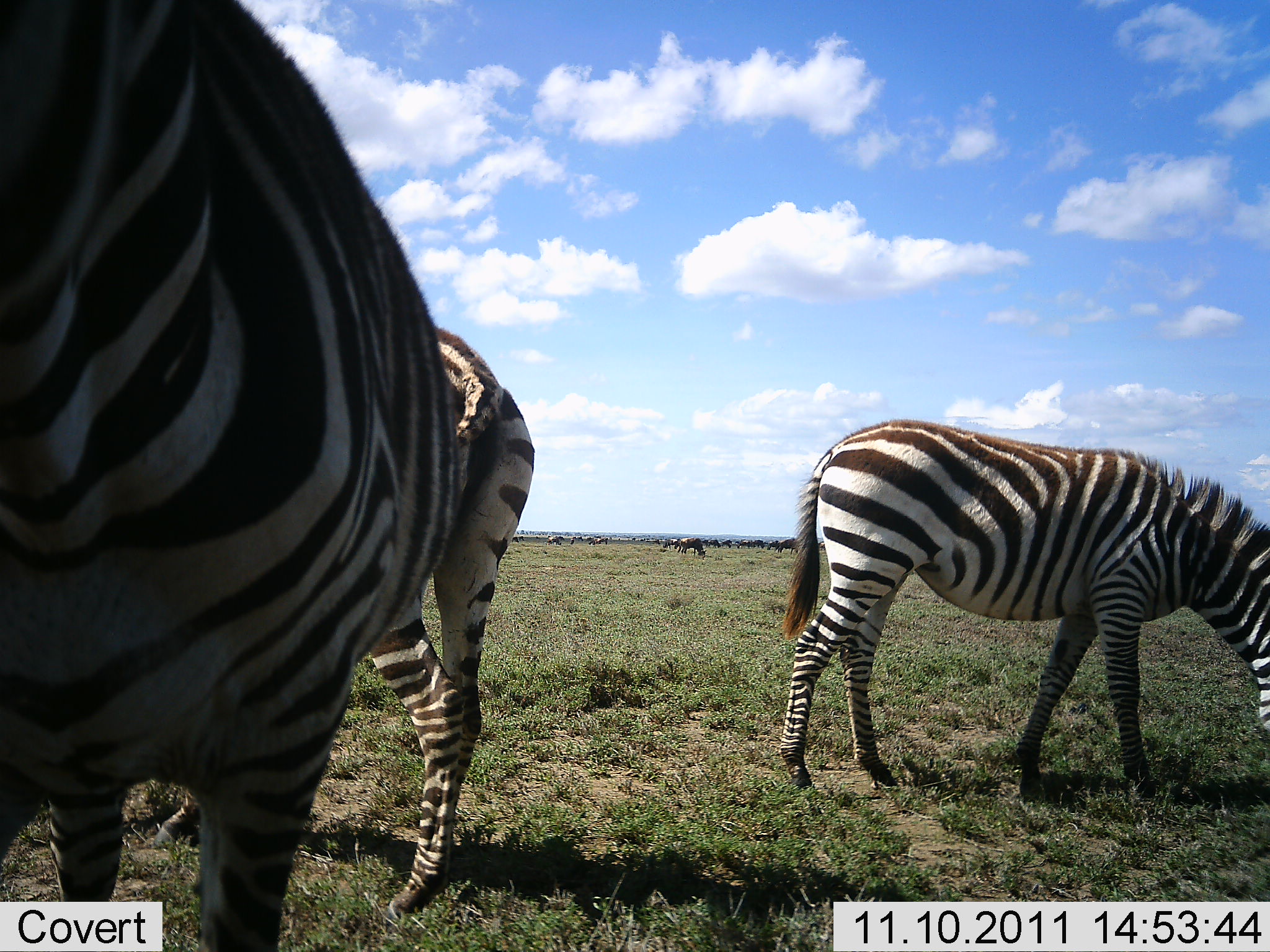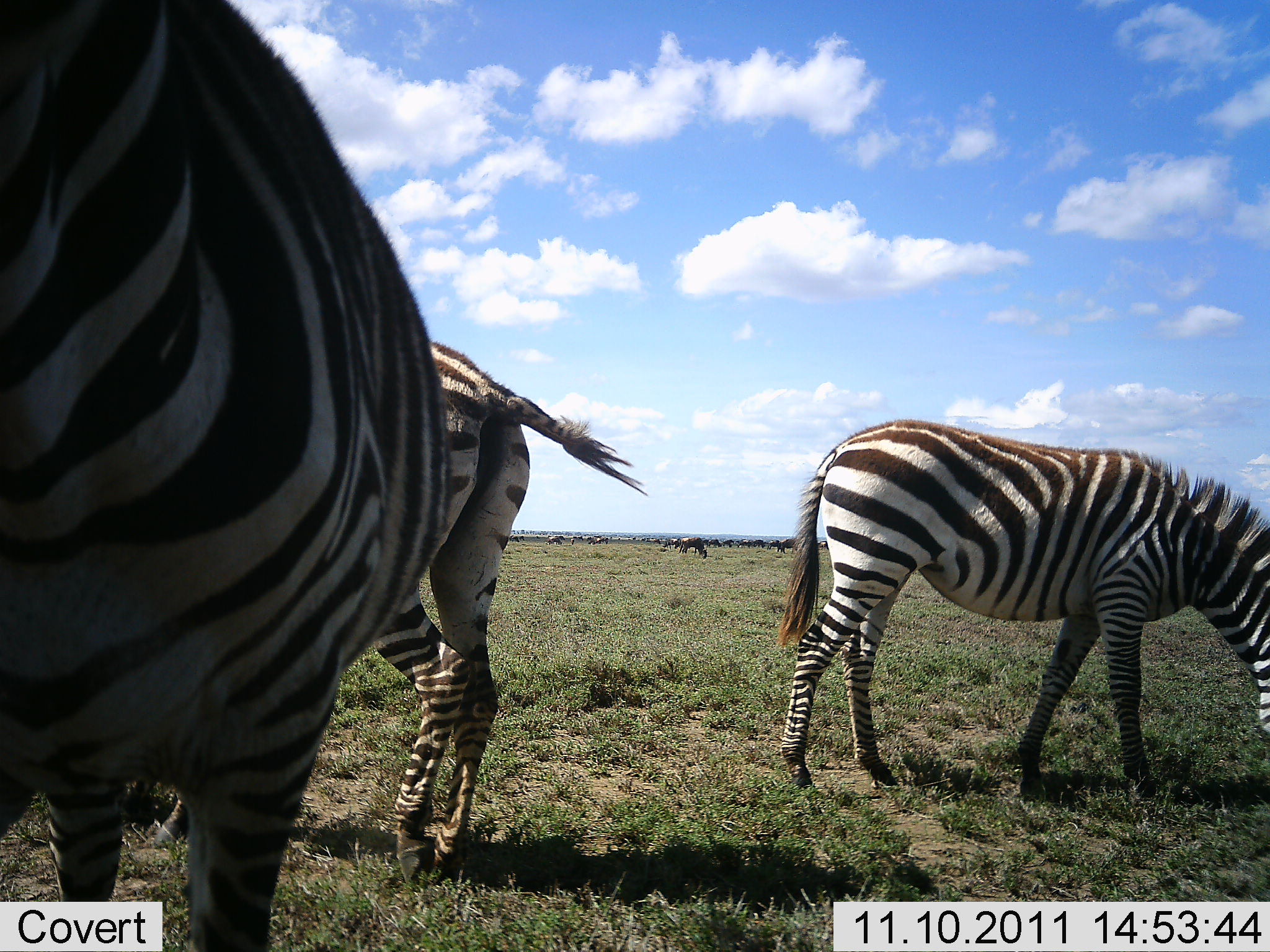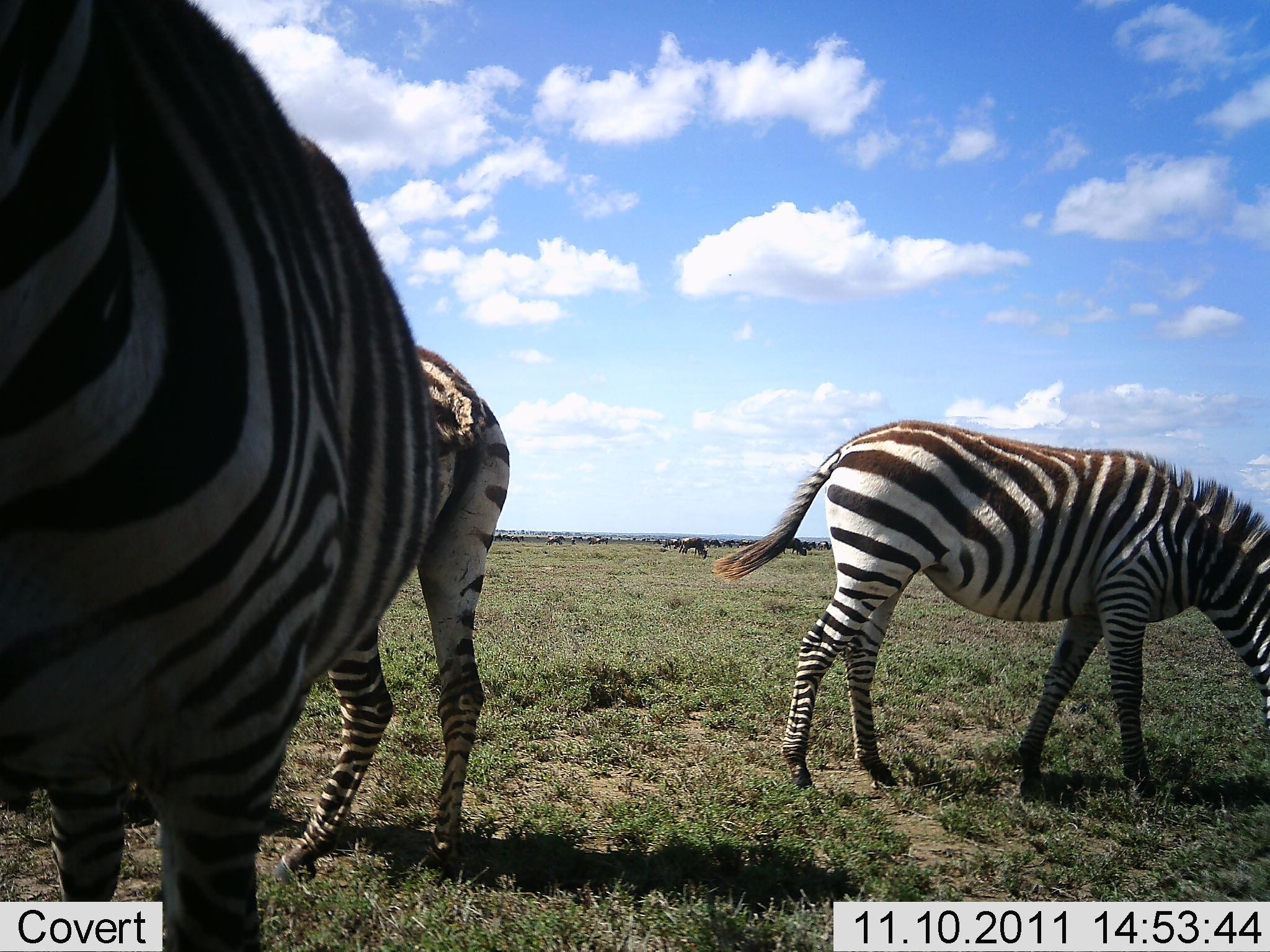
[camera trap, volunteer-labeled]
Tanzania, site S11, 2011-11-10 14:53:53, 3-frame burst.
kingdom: Animalia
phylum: Chordata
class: Mammalia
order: Perissodactyla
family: Equidae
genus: Equus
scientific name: Equus quagga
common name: plains zebra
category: zebra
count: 3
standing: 48%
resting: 0%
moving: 5%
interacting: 0%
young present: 0%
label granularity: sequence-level